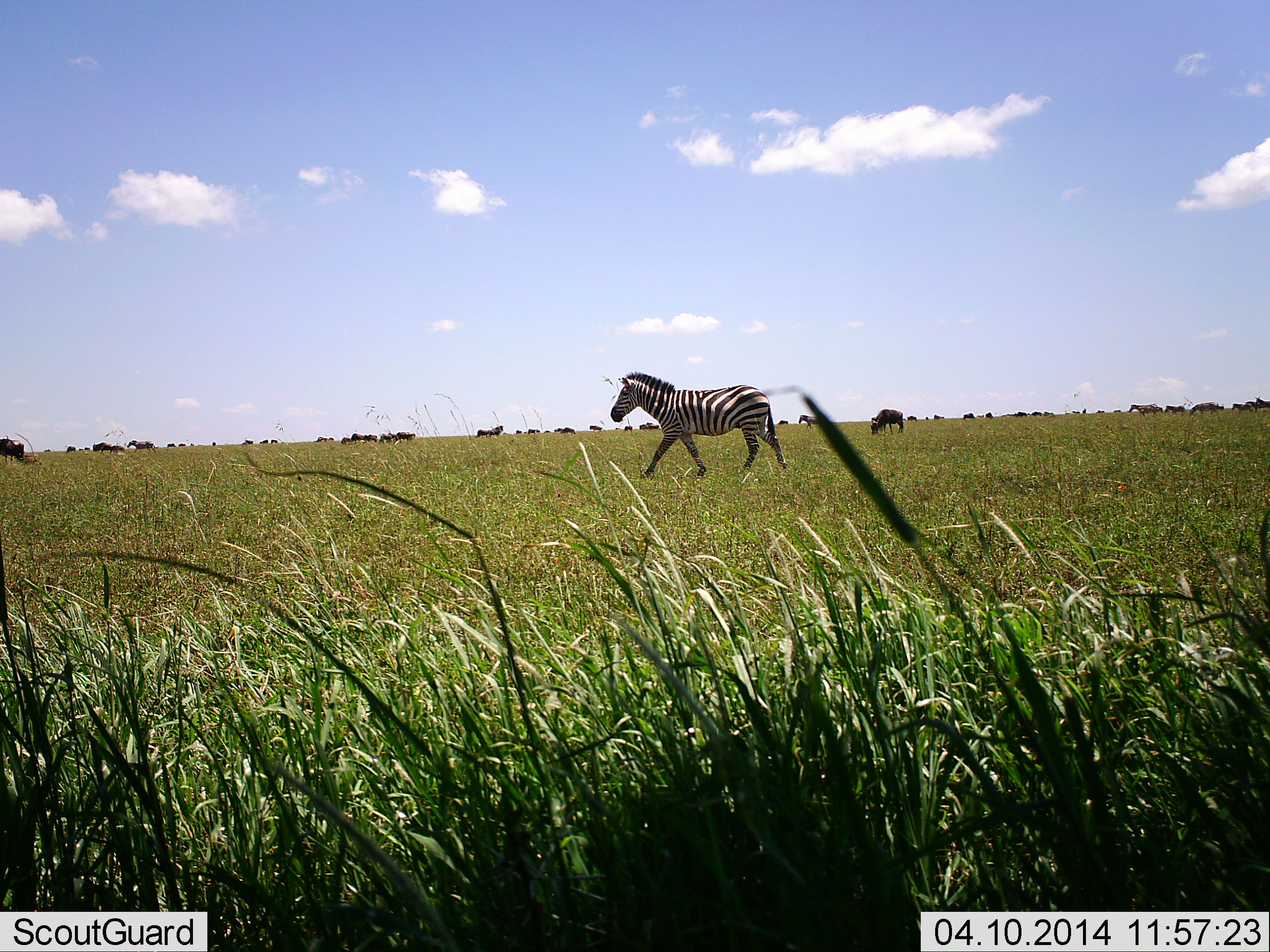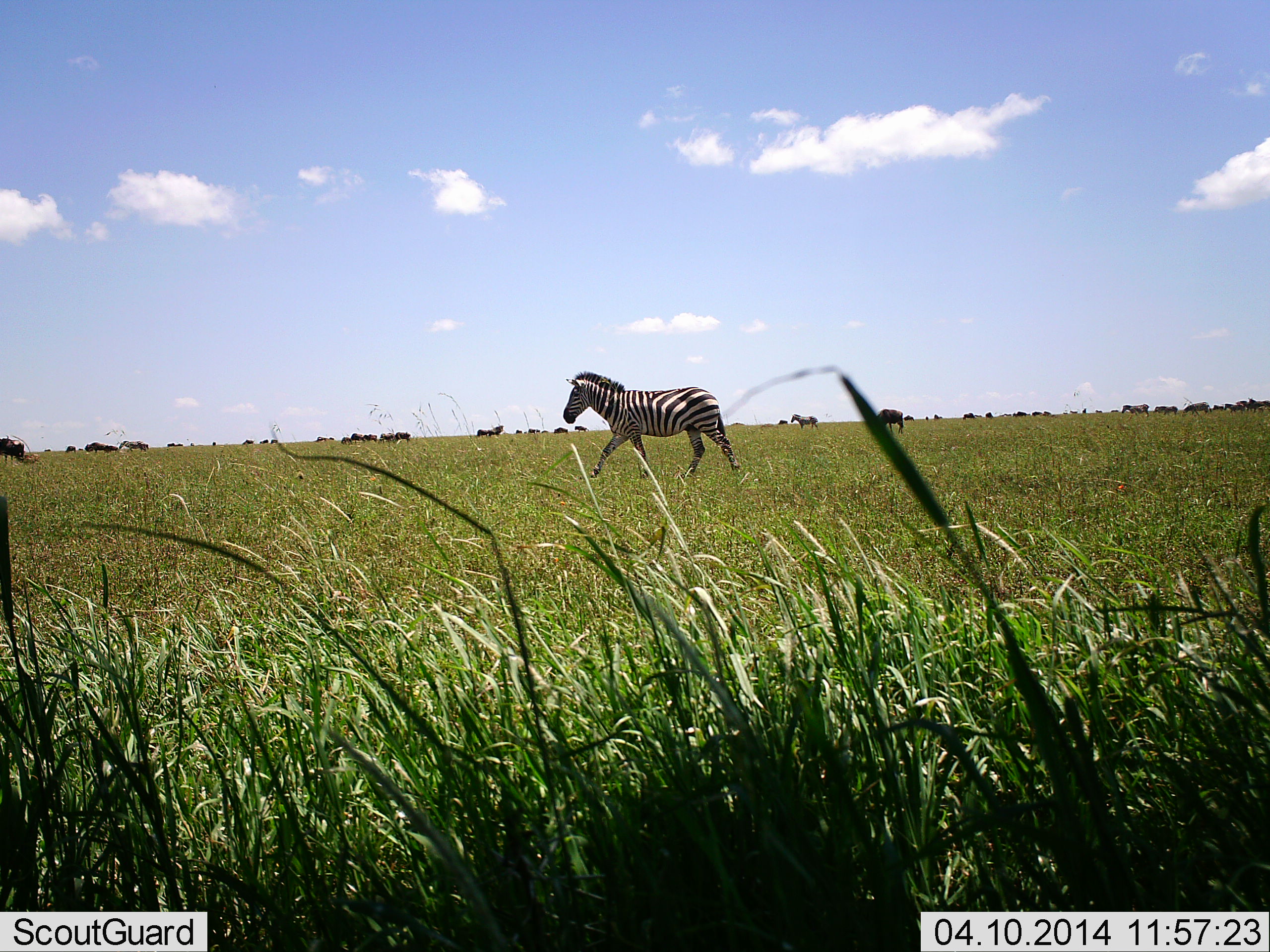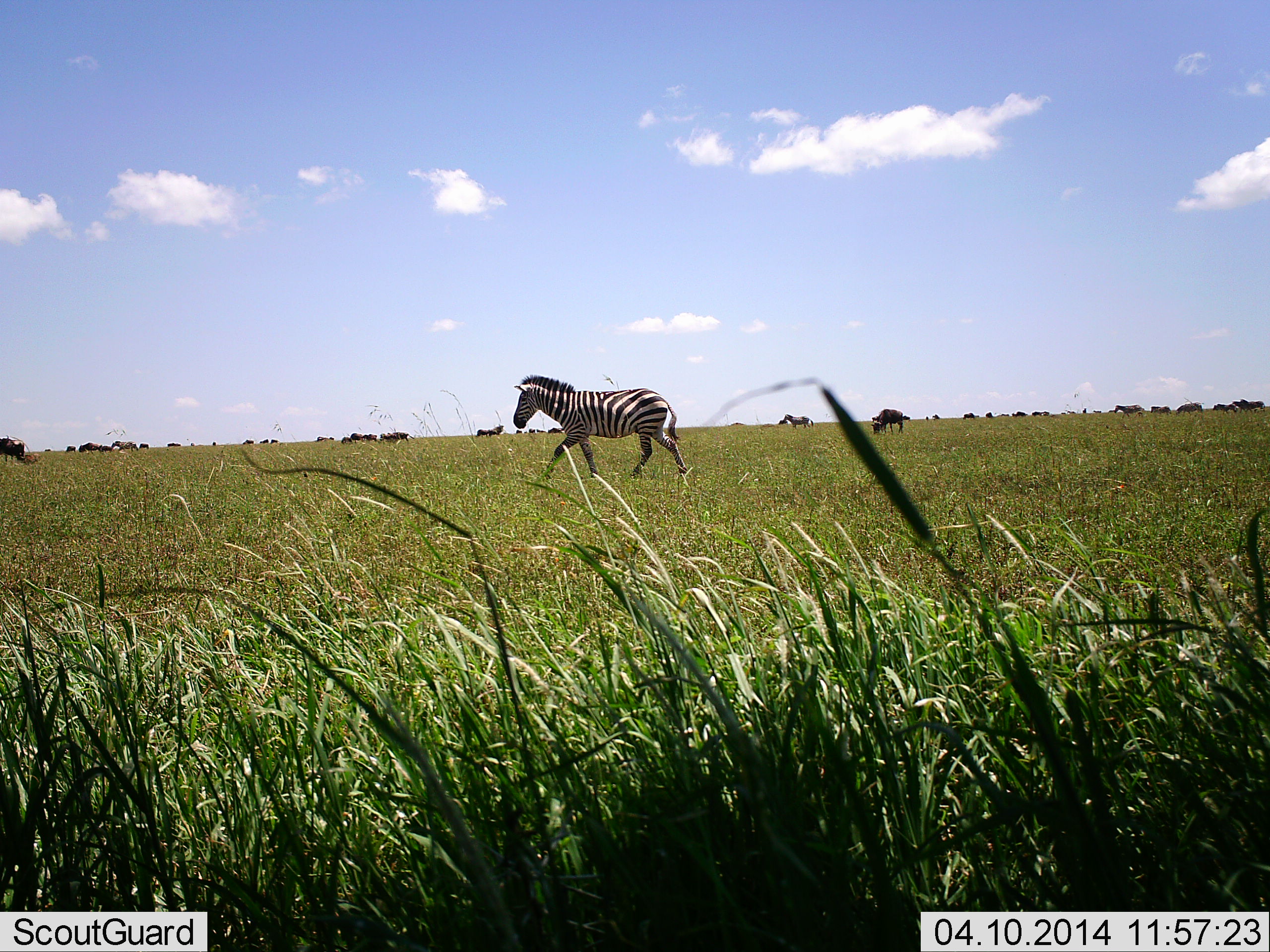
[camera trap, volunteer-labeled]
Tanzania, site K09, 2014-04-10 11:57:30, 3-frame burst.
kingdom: Animalia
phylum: Chordata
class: Mammalia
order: Perissodactyla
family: Equidae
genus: Equus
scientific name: Equus quagga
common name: plains zebra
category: zebra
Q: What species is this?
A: Zebra (plains zebra) (Equus quagga).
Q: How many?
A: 5.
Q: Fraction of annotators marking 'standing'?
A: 12%.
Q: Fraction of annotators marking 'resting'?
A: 6%.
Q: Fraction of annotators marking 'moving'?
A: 88%.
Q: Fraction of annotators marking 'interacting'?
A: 0%.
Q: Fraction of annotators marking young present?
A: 0%.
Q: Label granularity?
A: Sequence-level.